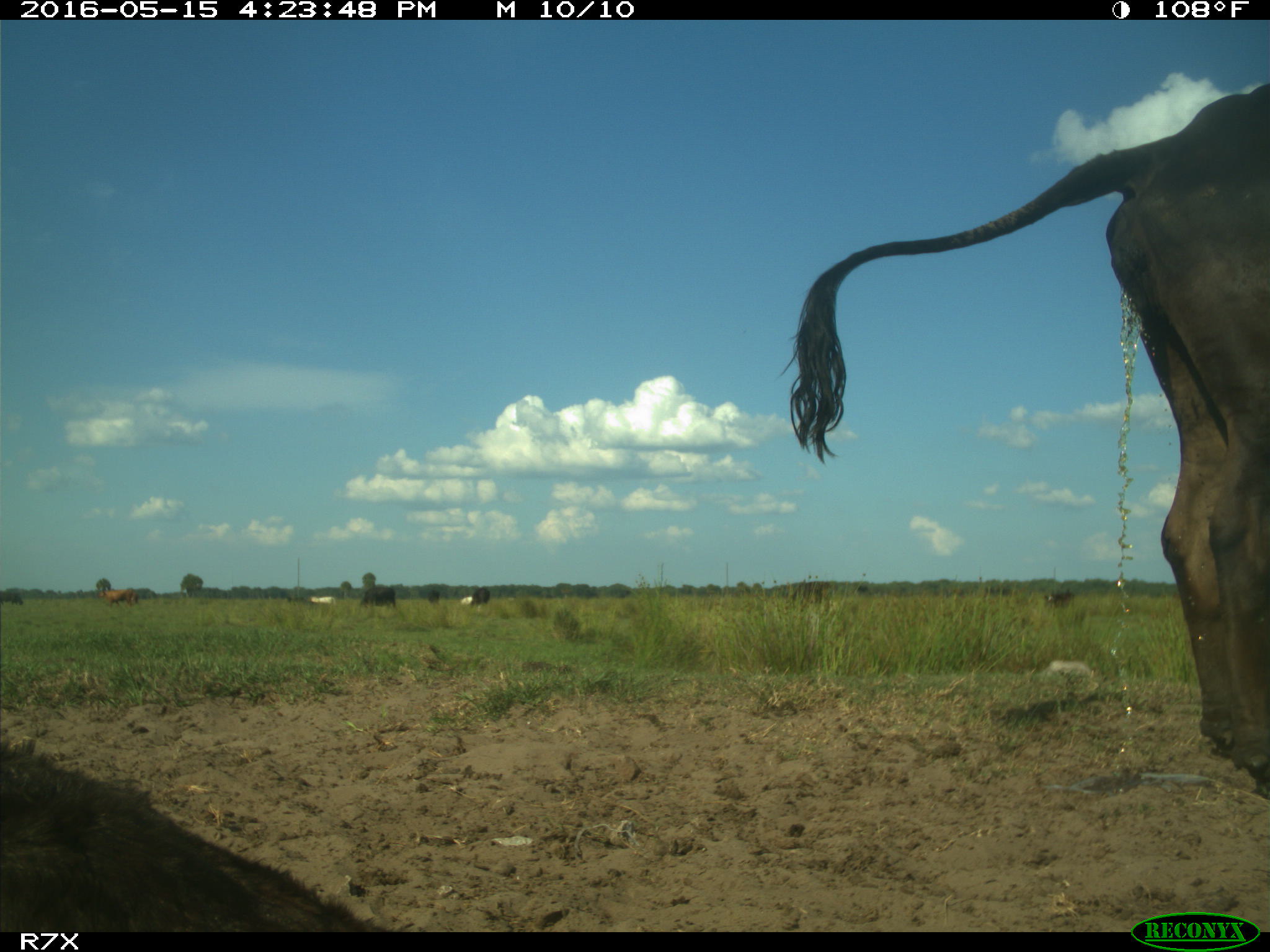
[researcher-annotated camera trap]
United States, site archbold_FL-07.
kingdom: Animalia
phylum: Chordata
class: Mammalia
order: Artiodactyla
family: Bovidae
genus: Bos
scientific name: Bos taurus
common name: domestic cow